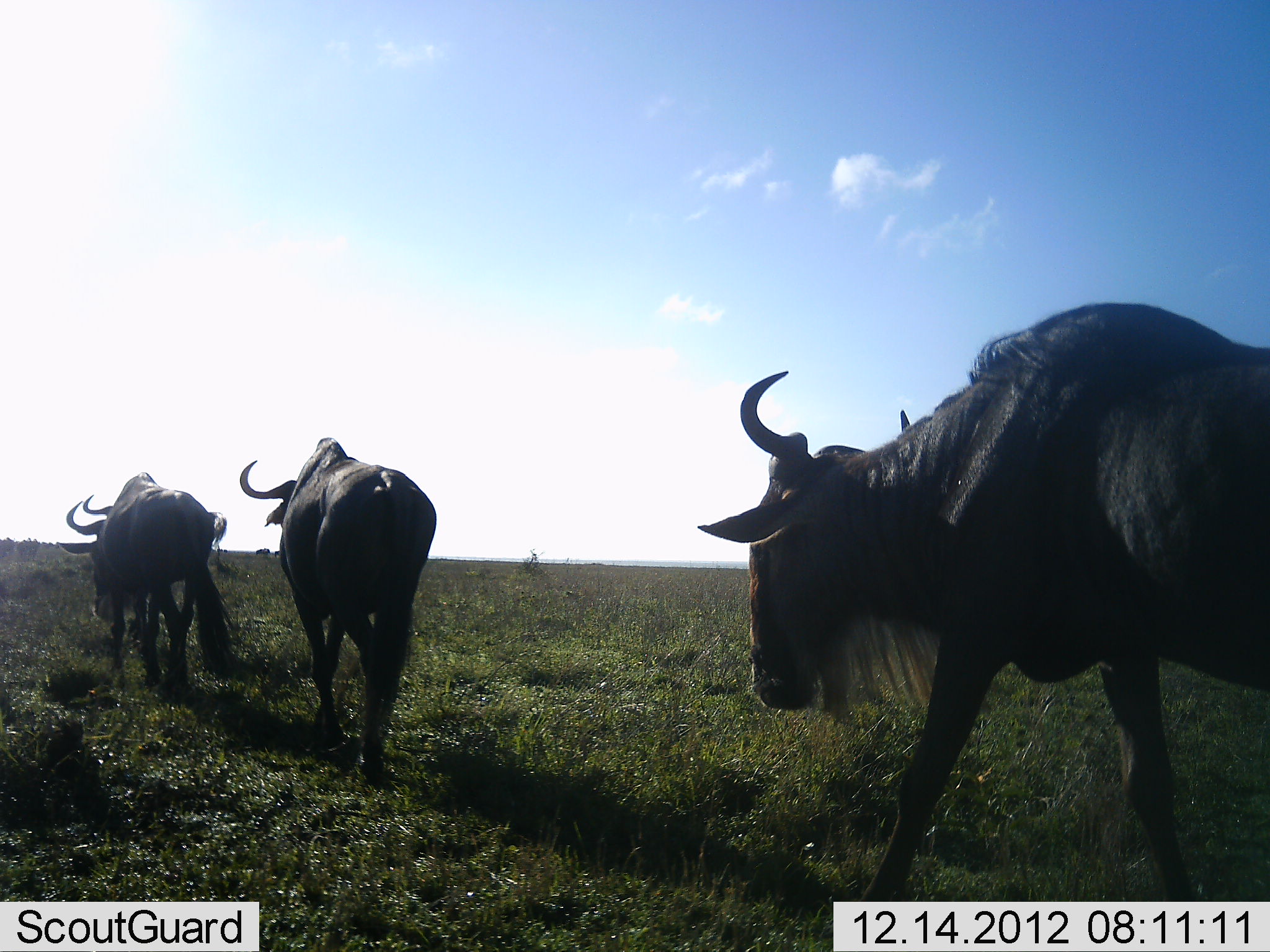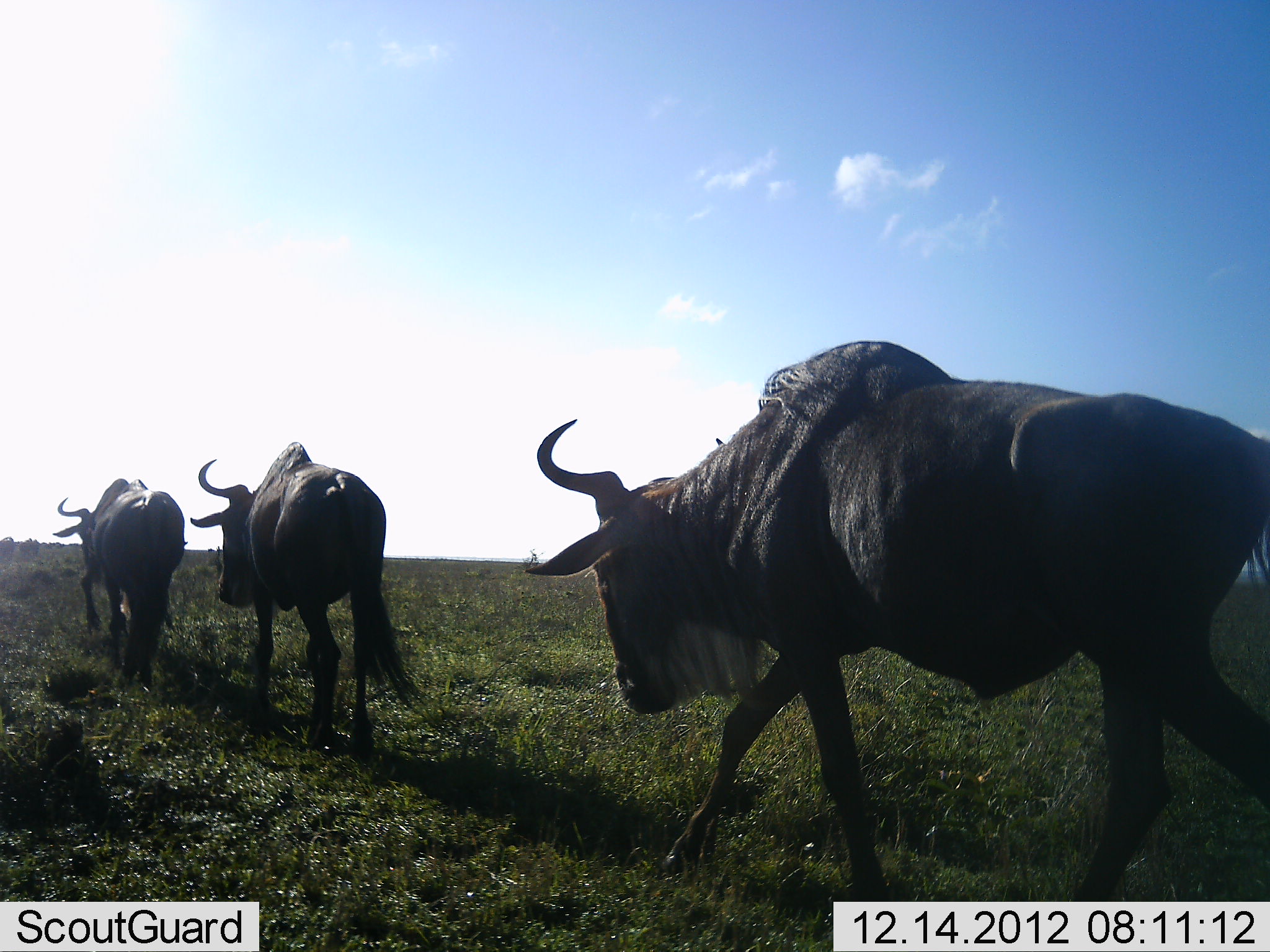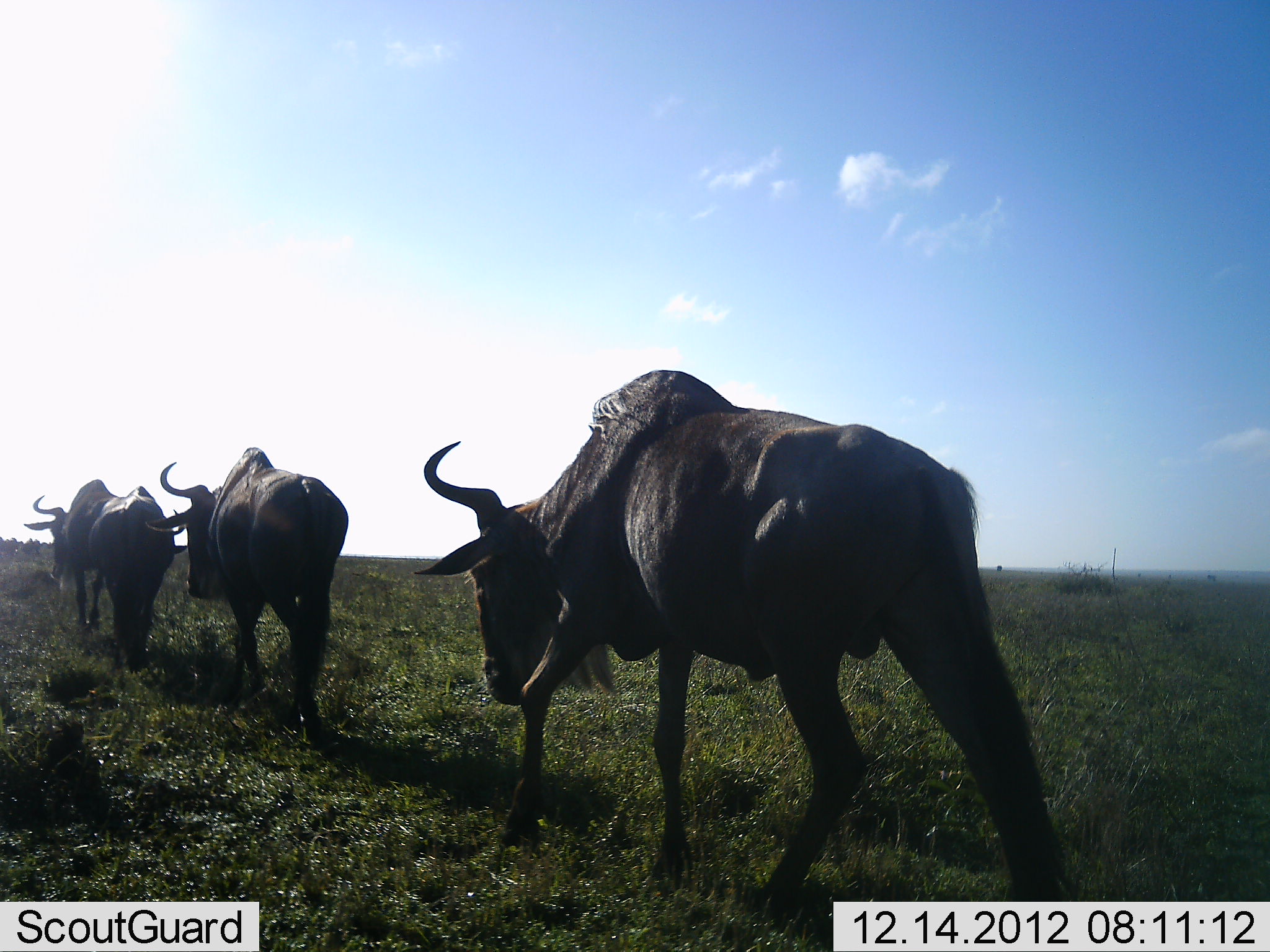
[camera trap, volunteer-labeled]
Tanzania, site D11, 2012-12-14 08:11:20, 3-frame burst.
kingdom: Animalia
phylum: Chordata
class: Mammalia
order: Artiodactyla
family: Bovidae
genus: Connochaetes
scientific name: Connochaetes taurinus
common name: blue wildebeest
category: wildebeest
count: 3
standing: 0%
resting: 0%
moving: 100%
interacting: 0%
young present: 0%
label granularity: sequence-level